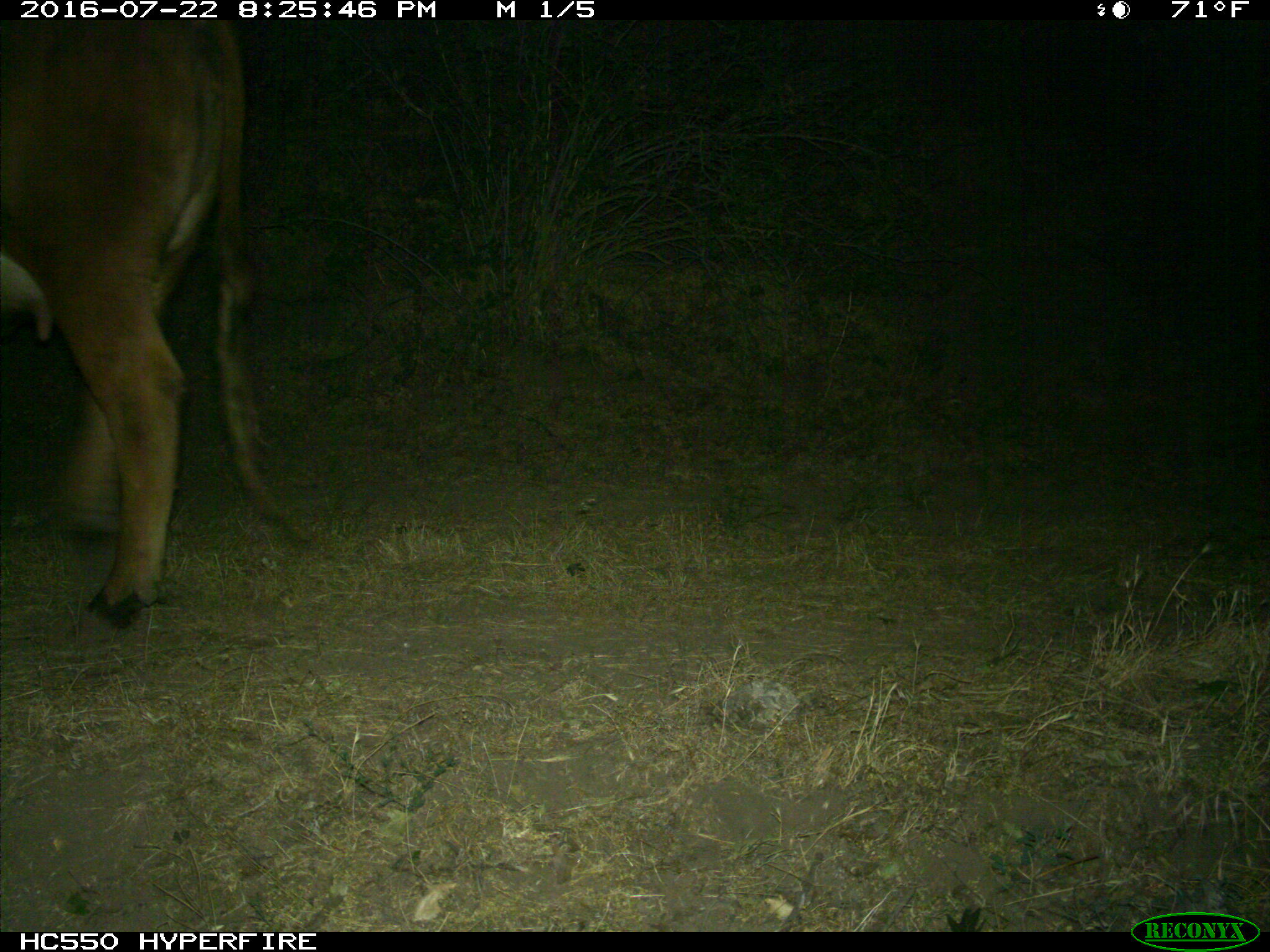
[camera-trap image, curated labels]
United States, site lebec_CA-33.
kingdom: Animalia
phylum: Chordata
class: Mammalia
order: Artiodactyla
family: Bovidae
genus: Bos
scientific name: Bos taurus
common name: domestic cow